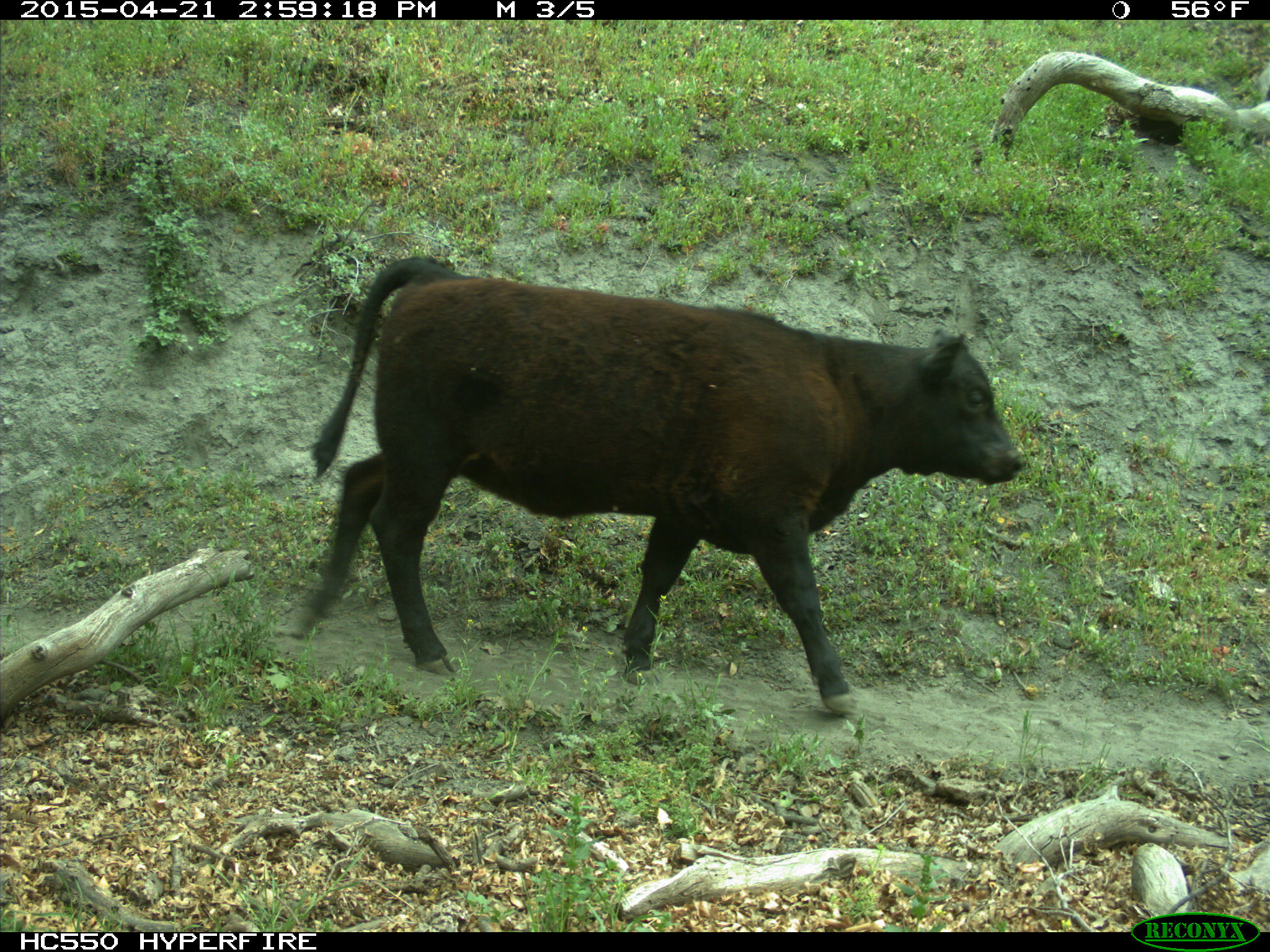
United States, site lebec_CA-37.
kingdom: Animalia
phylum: Chordata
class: Mammalia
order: Artiodactyla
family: Bovidae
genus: Bos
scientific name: Bos taurus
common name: domestic cow